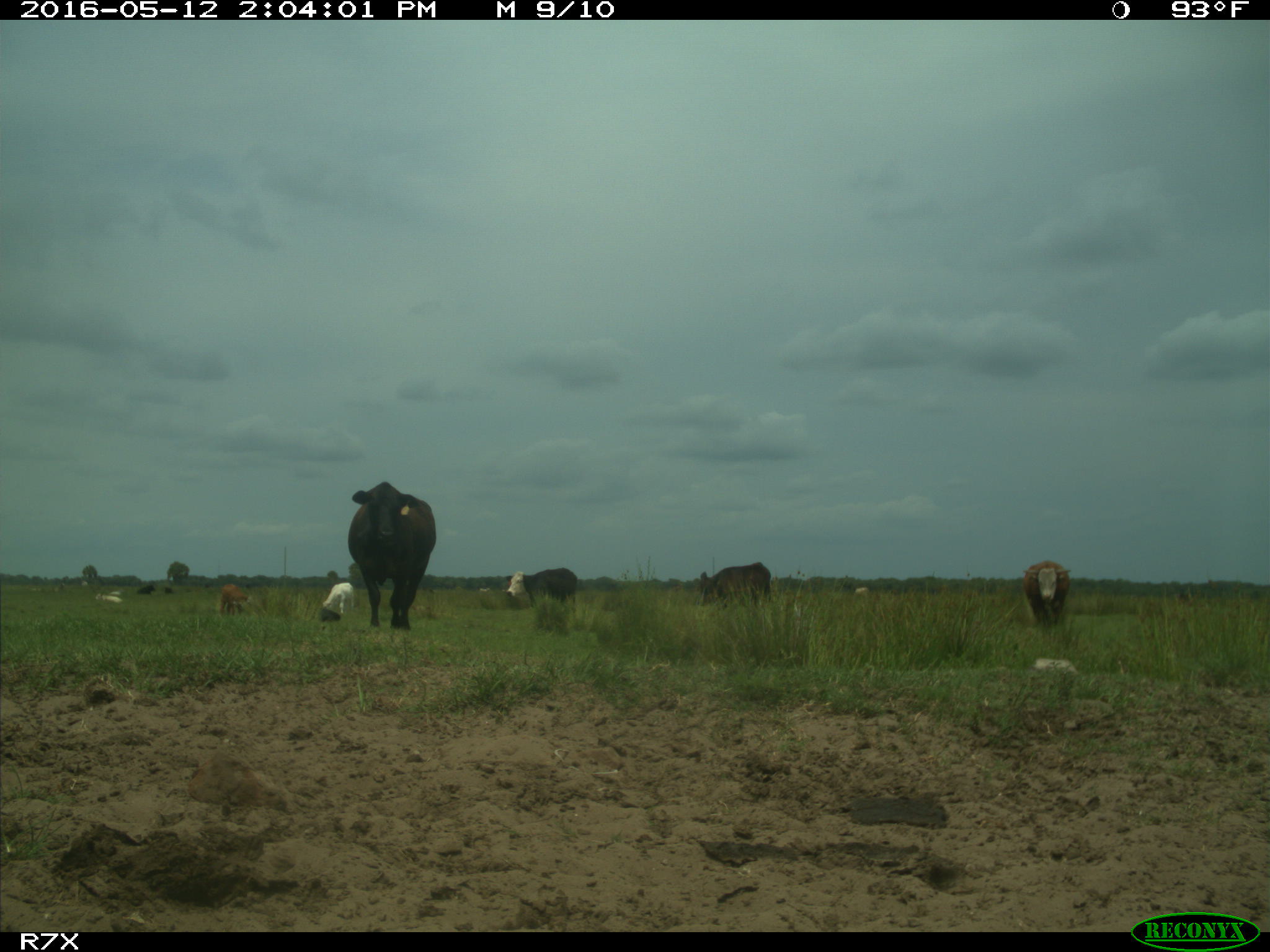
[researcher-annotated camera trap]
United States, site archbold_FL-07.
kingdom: Animalia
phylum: Chordata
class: Mammalia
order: Artiodactyla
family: Bovidae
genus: Bos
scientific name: Bos taurus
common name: domestic cow